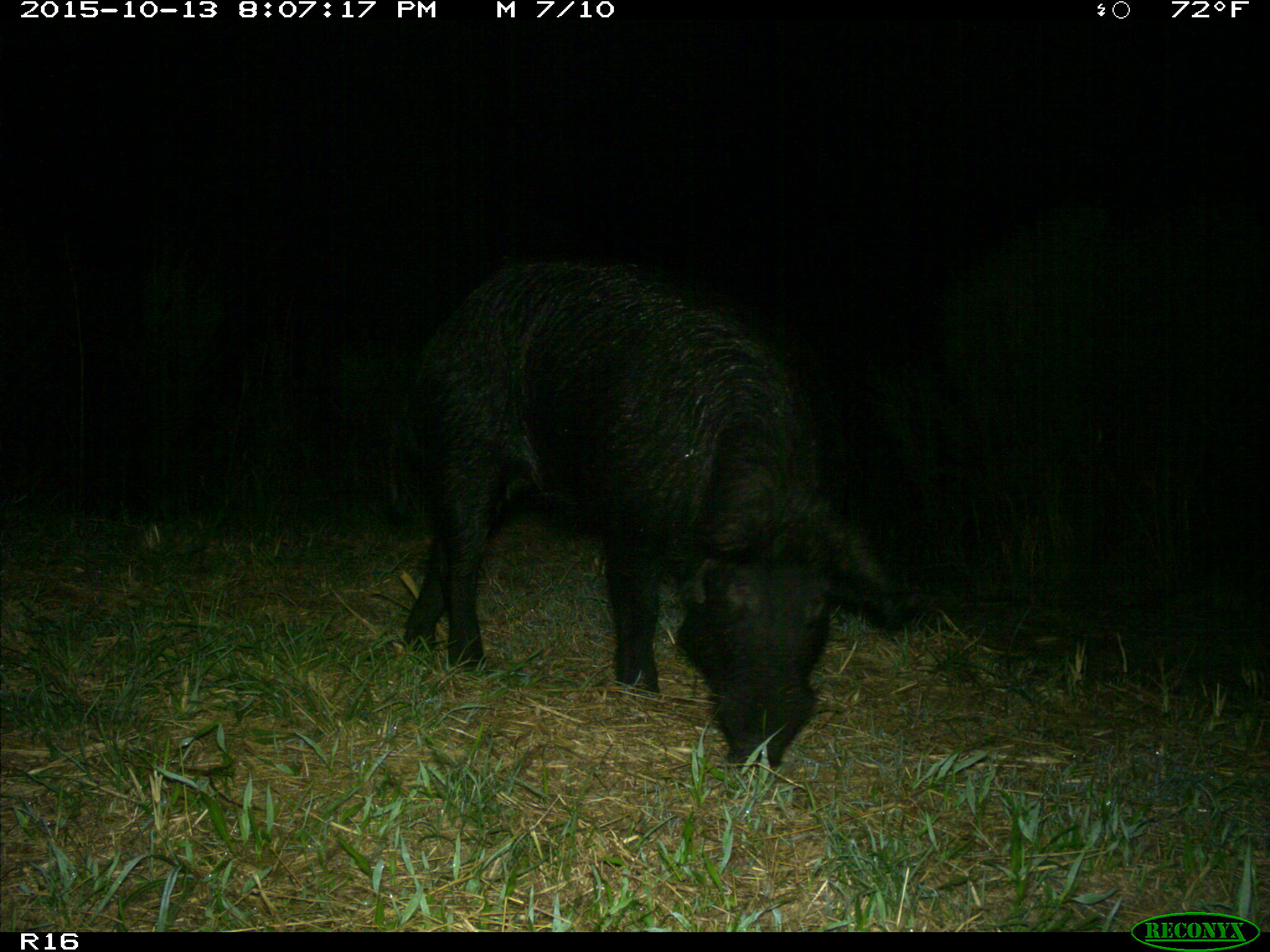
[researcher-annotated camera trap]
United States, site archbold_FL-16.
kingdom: Animalia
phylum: Chordata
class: Mammalia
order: Artiodactyla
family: Suidae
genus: Sus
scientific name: Sus scrofa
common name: wild boar